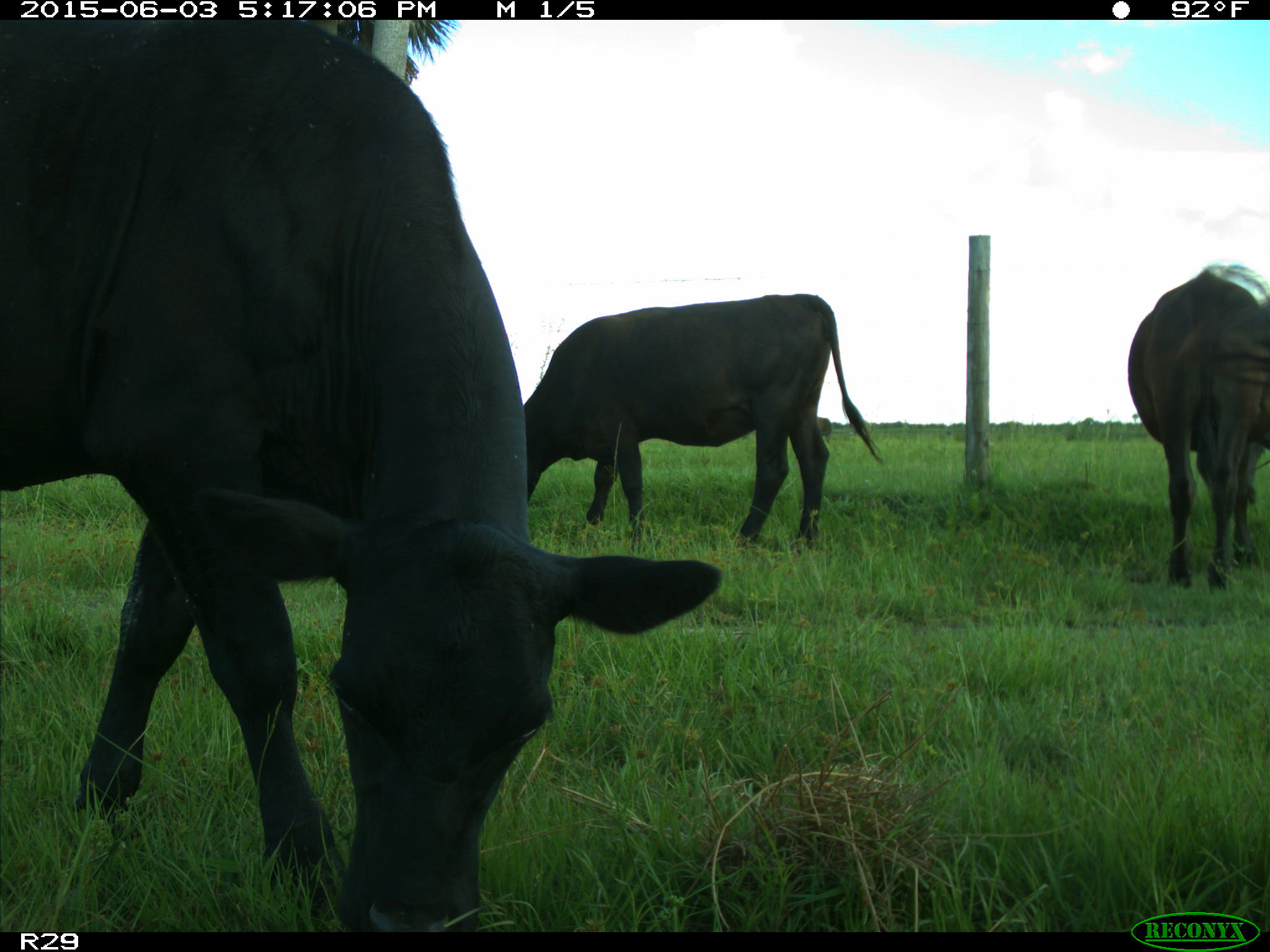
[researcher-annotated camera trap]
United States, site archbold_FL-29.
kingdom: Animalia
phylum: Chordata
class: Mammalia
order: Artiodactyla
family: Bovidae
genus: Bos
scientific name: Bos taurus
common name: domestic cow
Bos taurus (domestic cow).